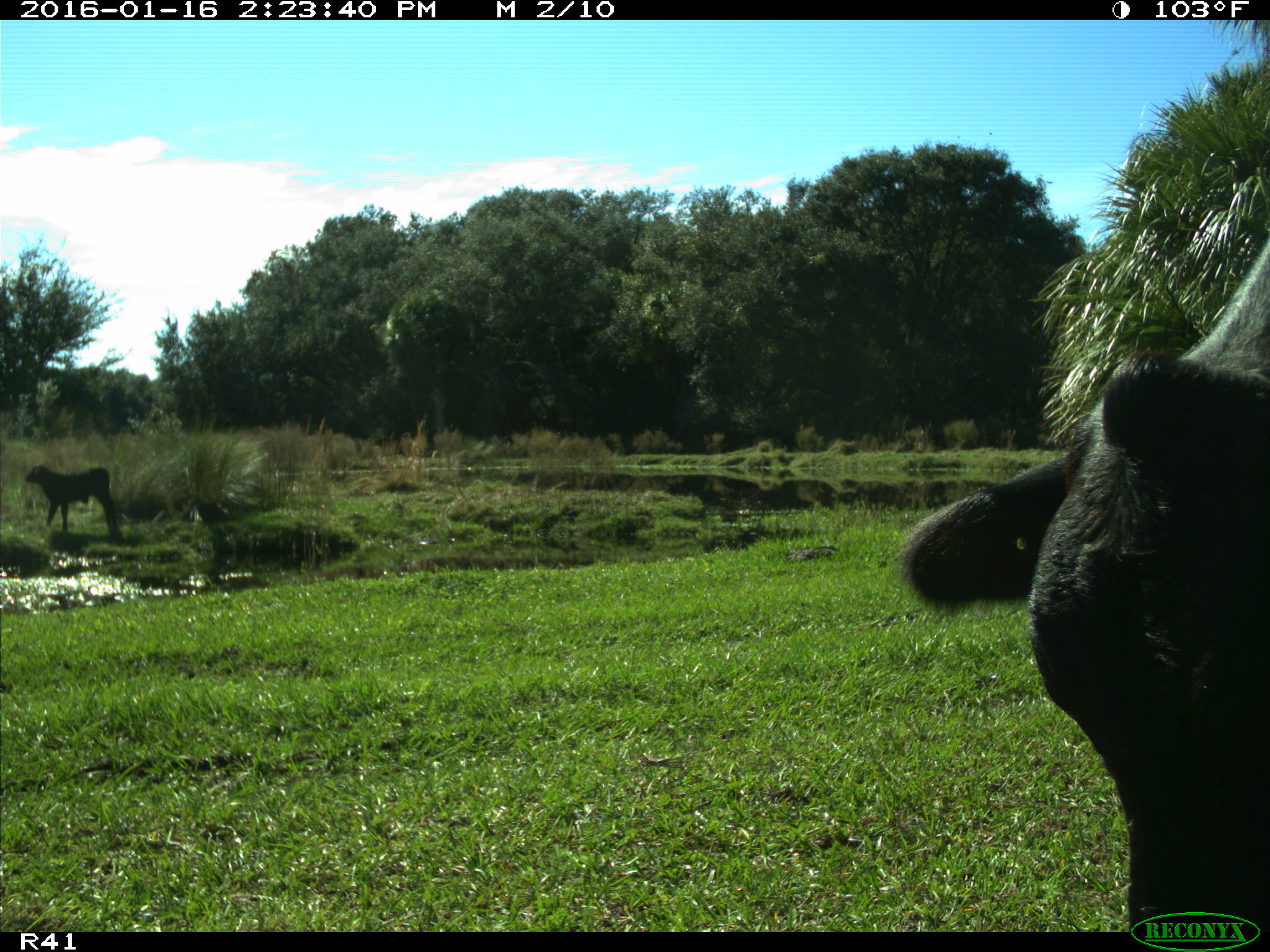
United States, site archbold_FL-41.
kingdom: Animalia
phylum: Chordata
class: Mammalia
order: Artiodactyla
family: Bovidae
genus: Bos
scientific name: Bos taurus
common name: domestic cow